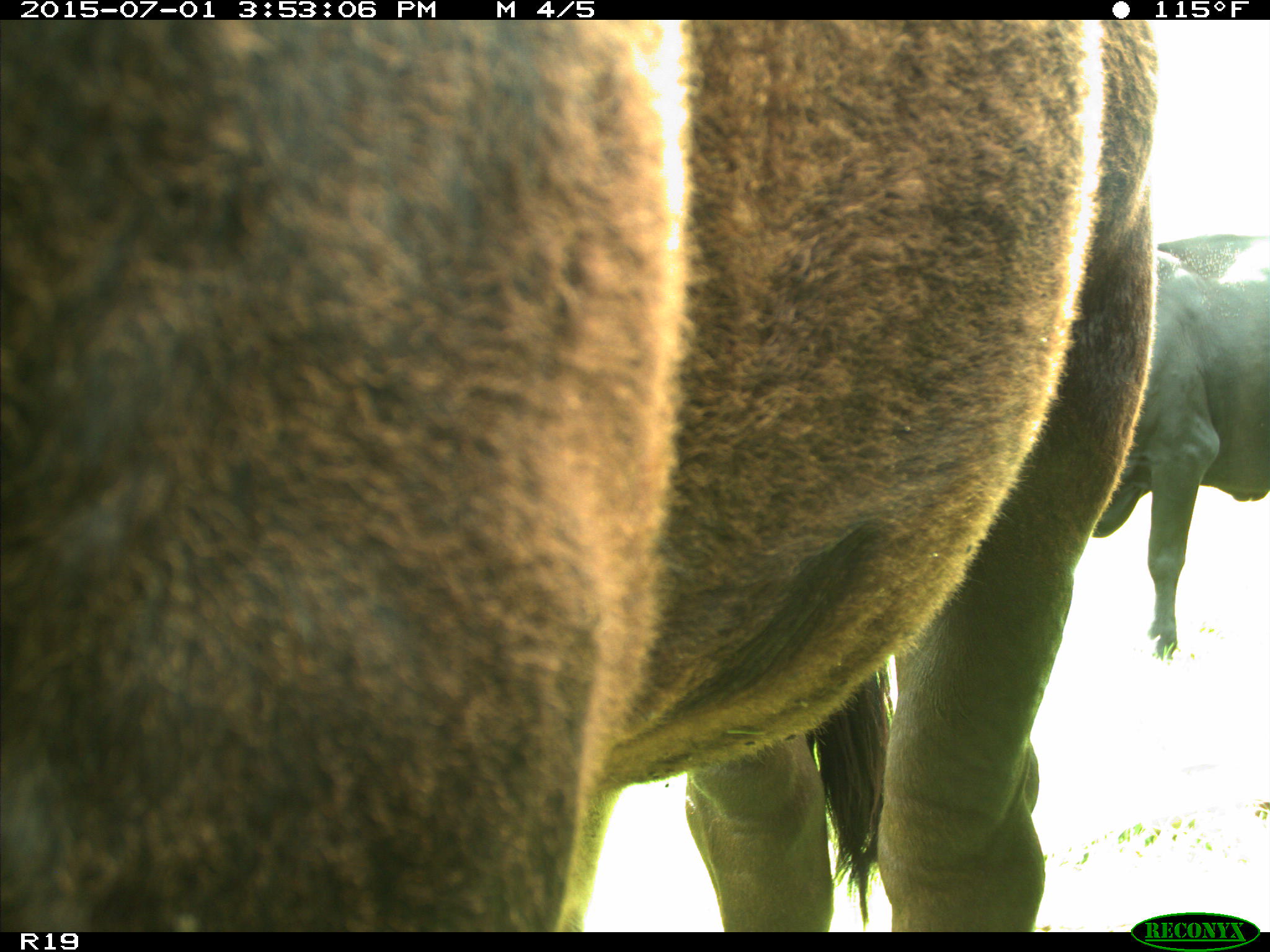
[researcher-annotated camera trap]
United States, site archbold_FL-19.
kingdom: Animalia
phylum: Chordata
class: Mammalia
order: Artiodactyla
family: Bovidae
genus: Bos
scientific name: Bos taurus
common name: domestic cow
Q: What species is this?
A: Bos taurus (domestic cow).